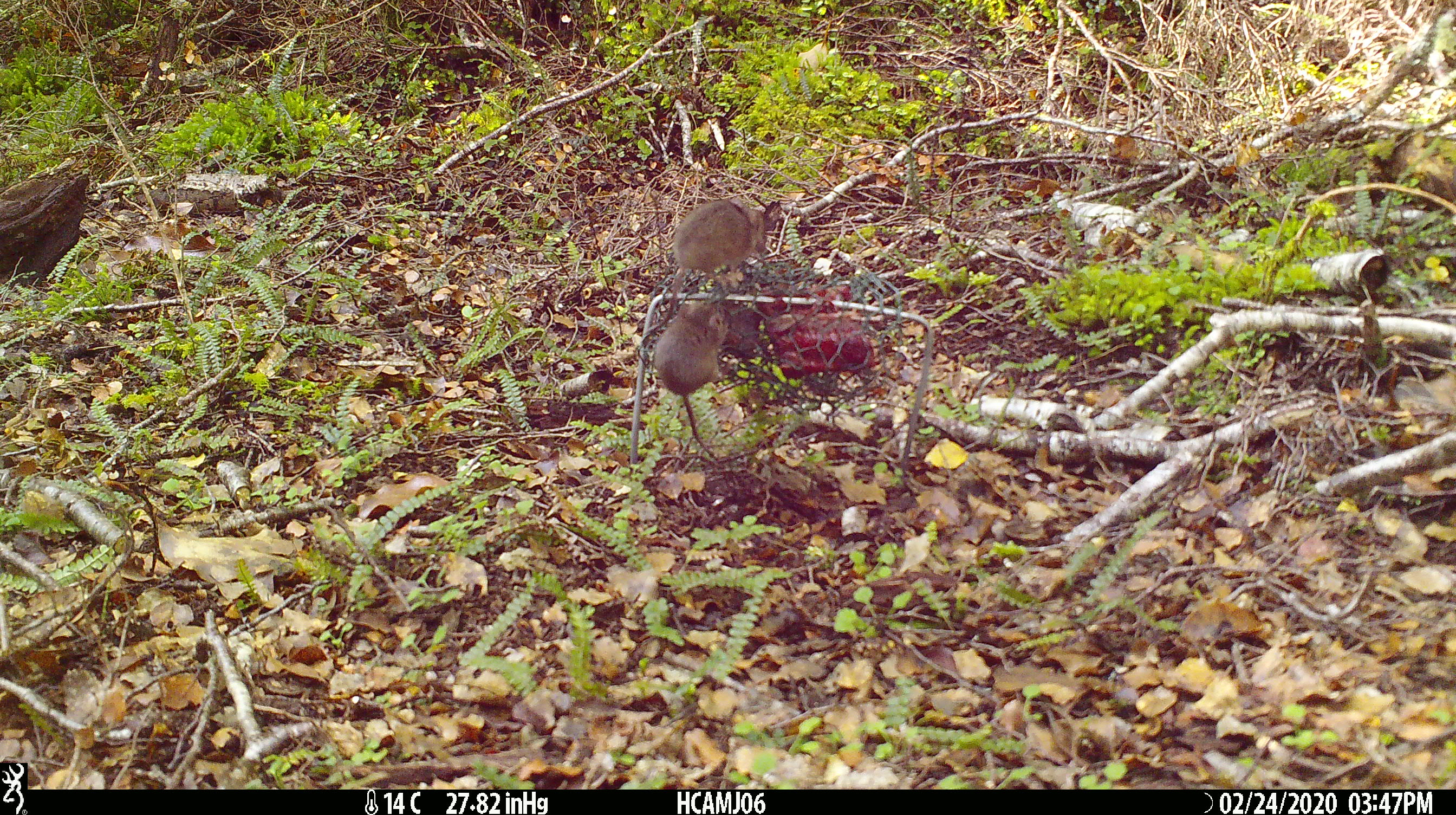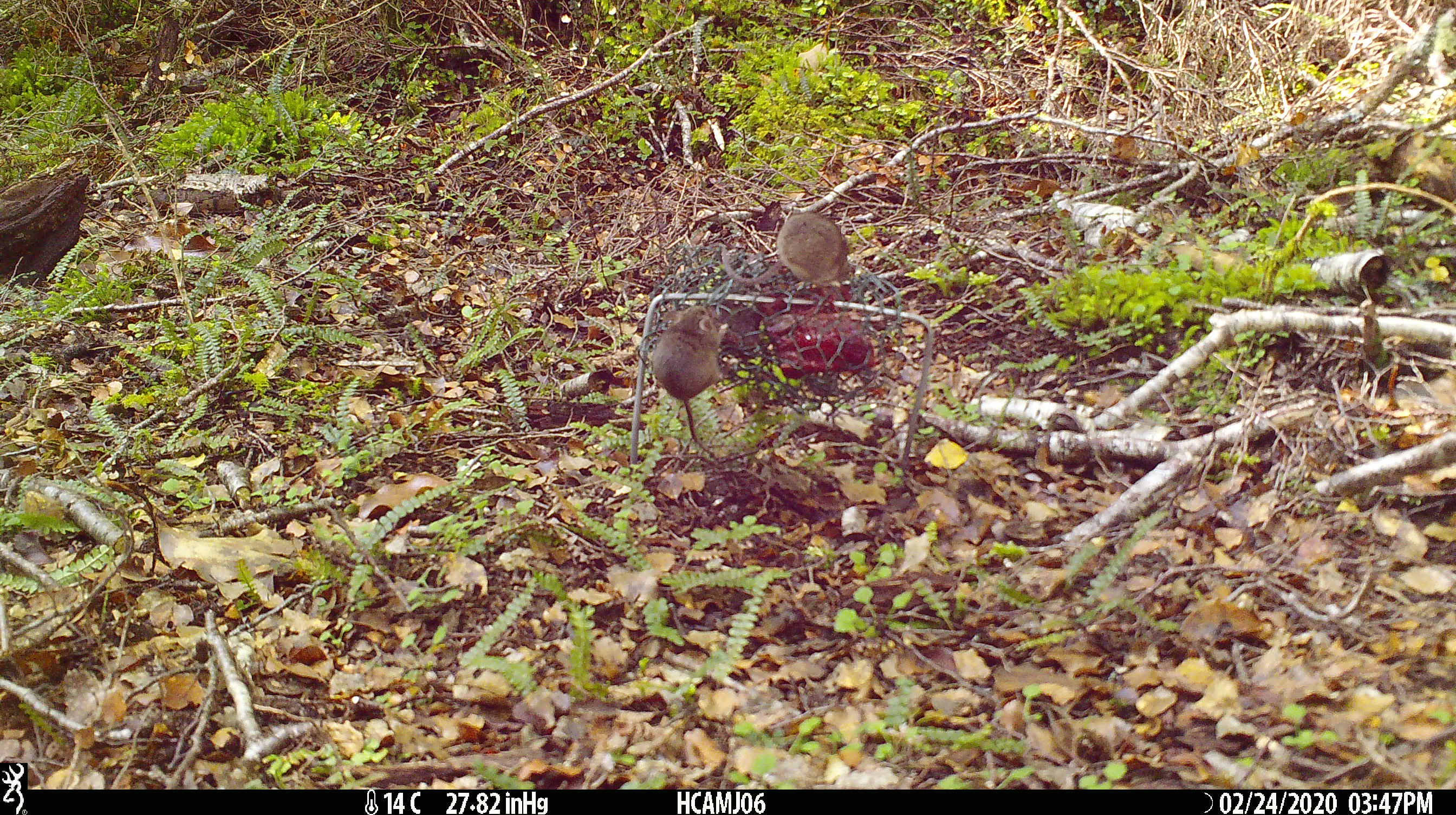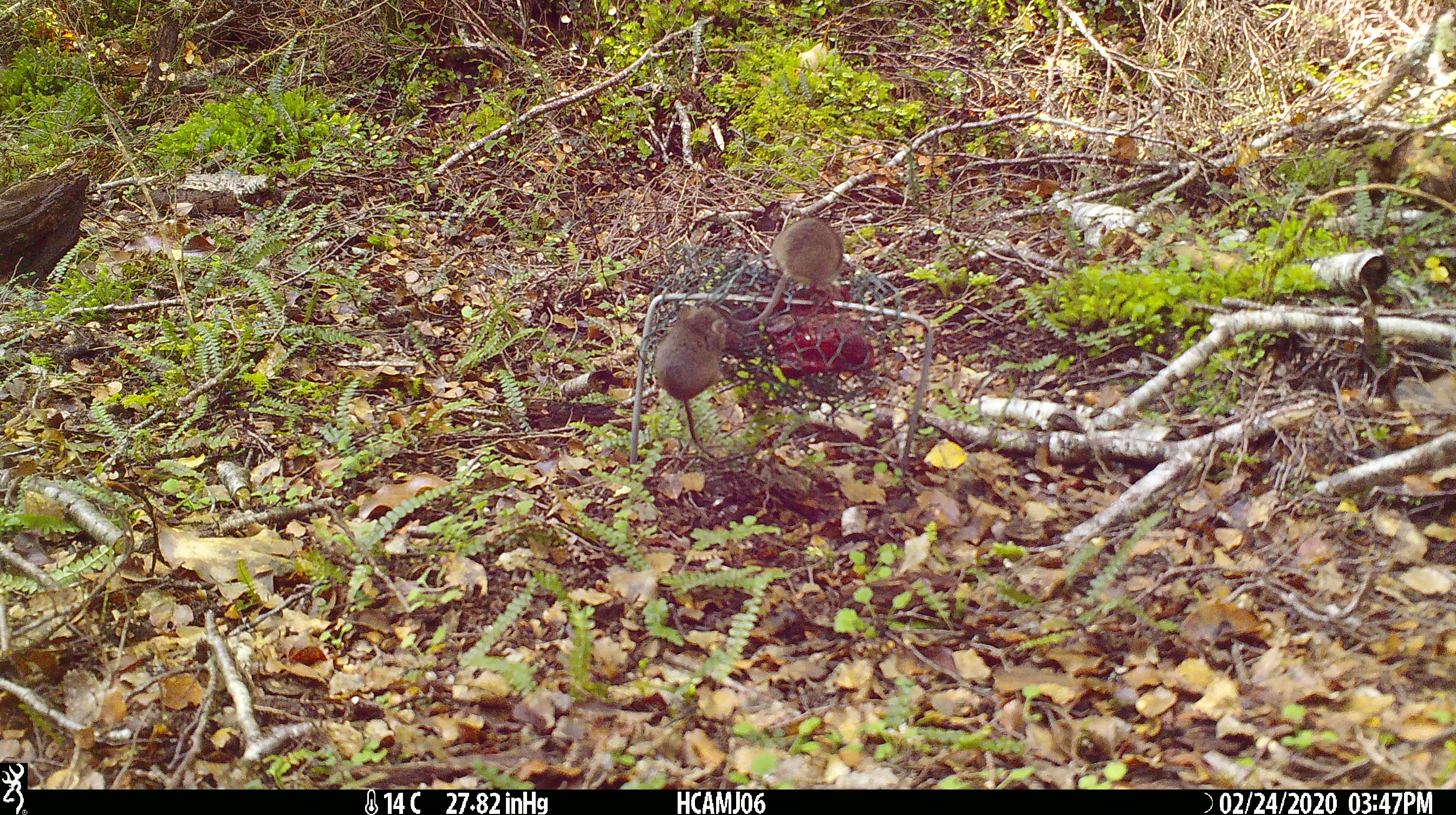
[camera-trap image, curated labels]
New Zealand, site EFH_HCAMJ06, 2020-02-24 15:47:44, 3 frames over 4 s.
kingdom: Animalia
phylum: Chordata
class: Mammalia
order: Rodentia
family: Muridae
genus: Mus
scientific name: Mus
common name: mouse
Mouse (Mus).